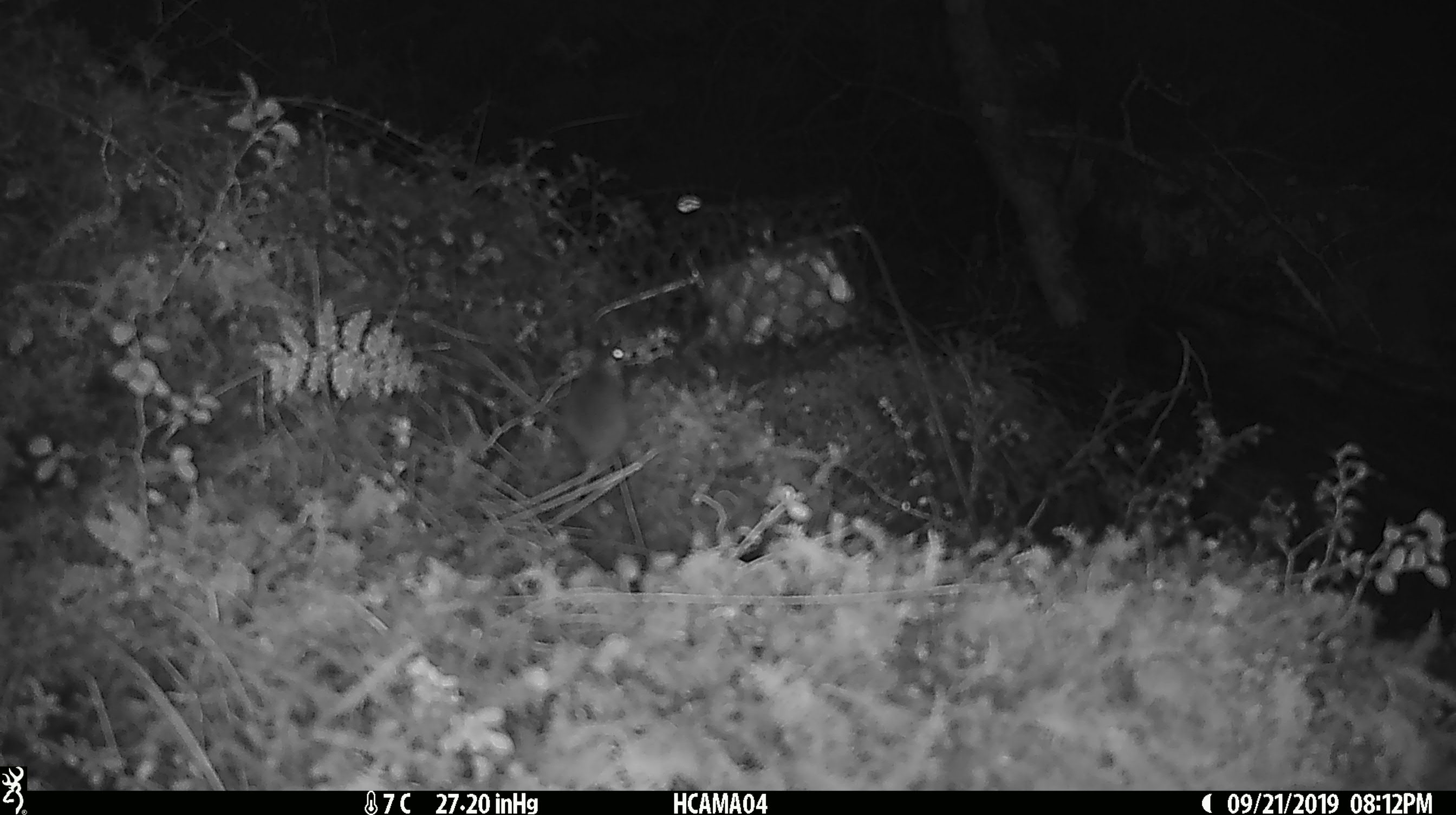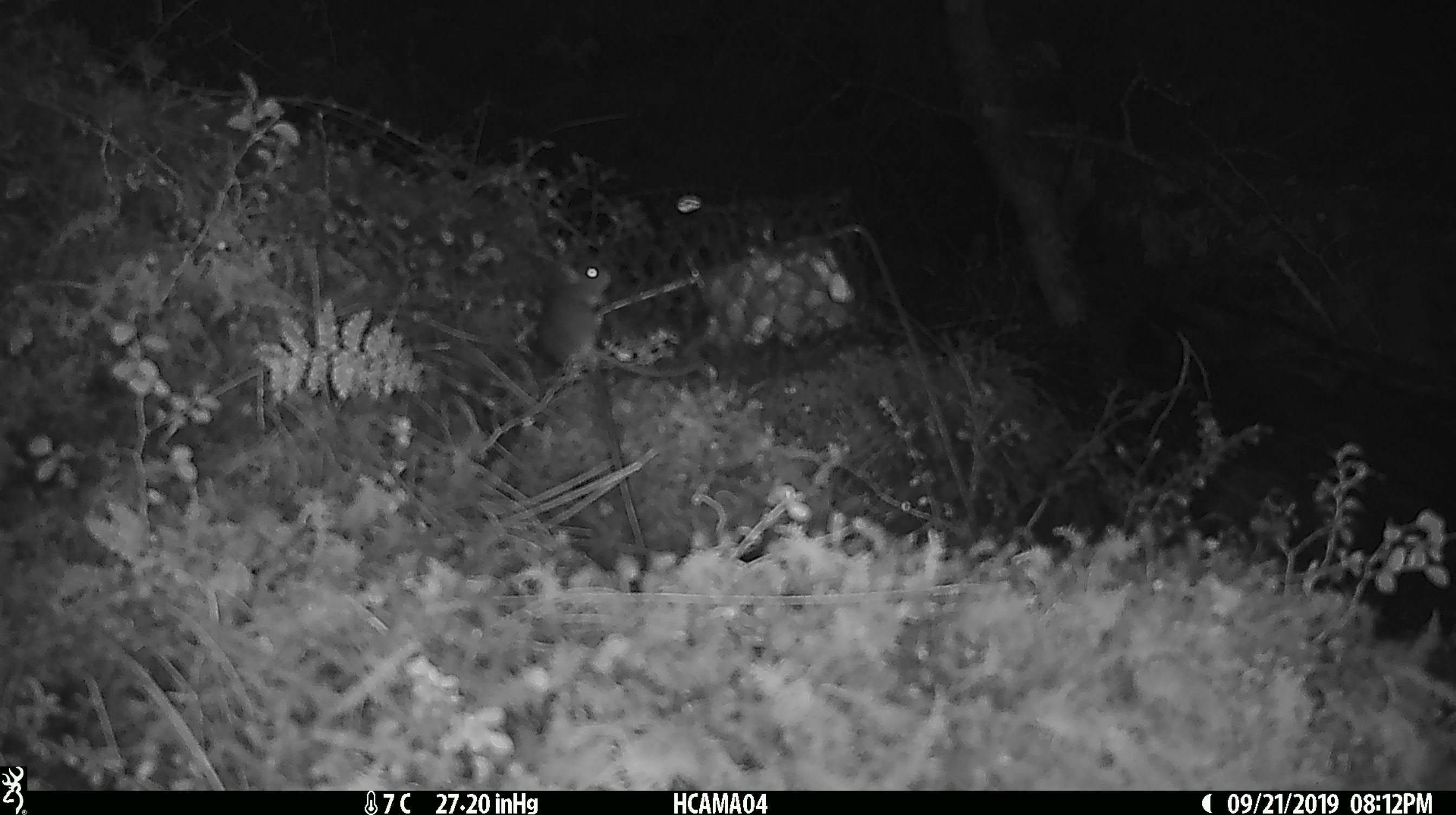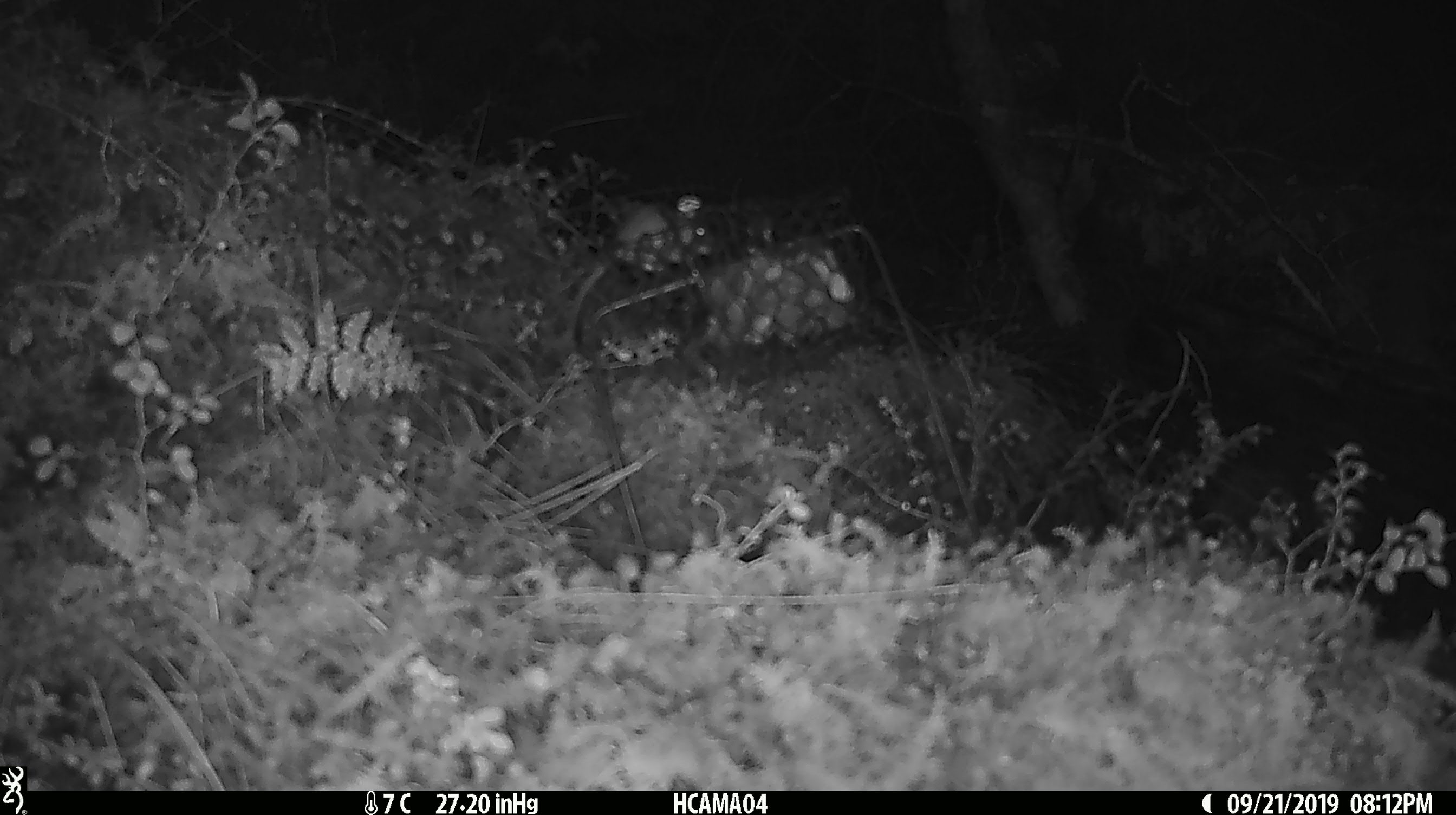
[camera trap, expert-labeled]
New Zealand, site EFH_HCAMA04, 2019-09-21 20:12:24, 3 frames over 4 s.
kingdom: Animalia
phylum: Chordata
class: Mammalia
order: Rodentia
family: Muridae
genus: Mus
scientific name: Mus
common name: mouse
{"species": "mouse (Mus)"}